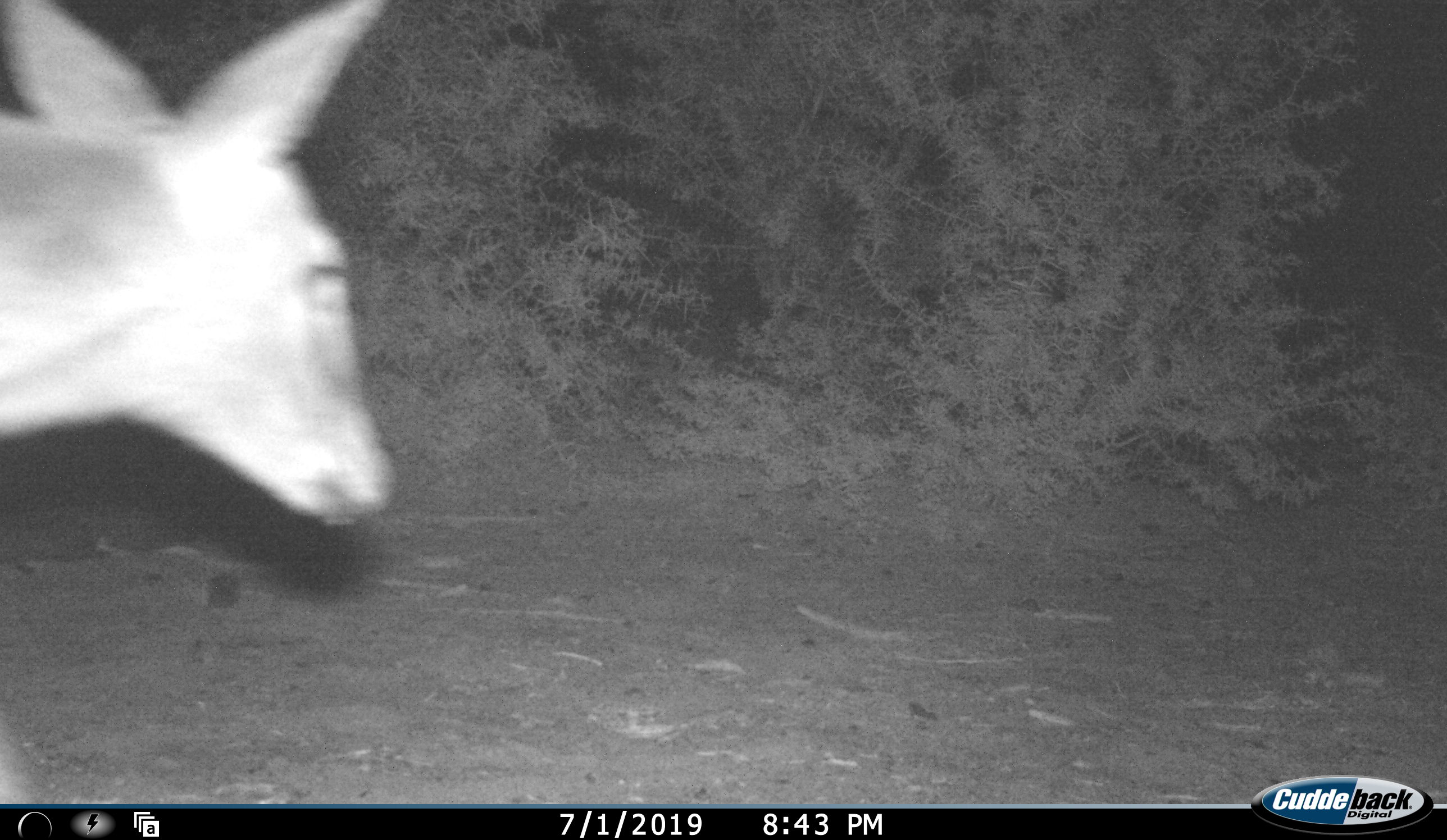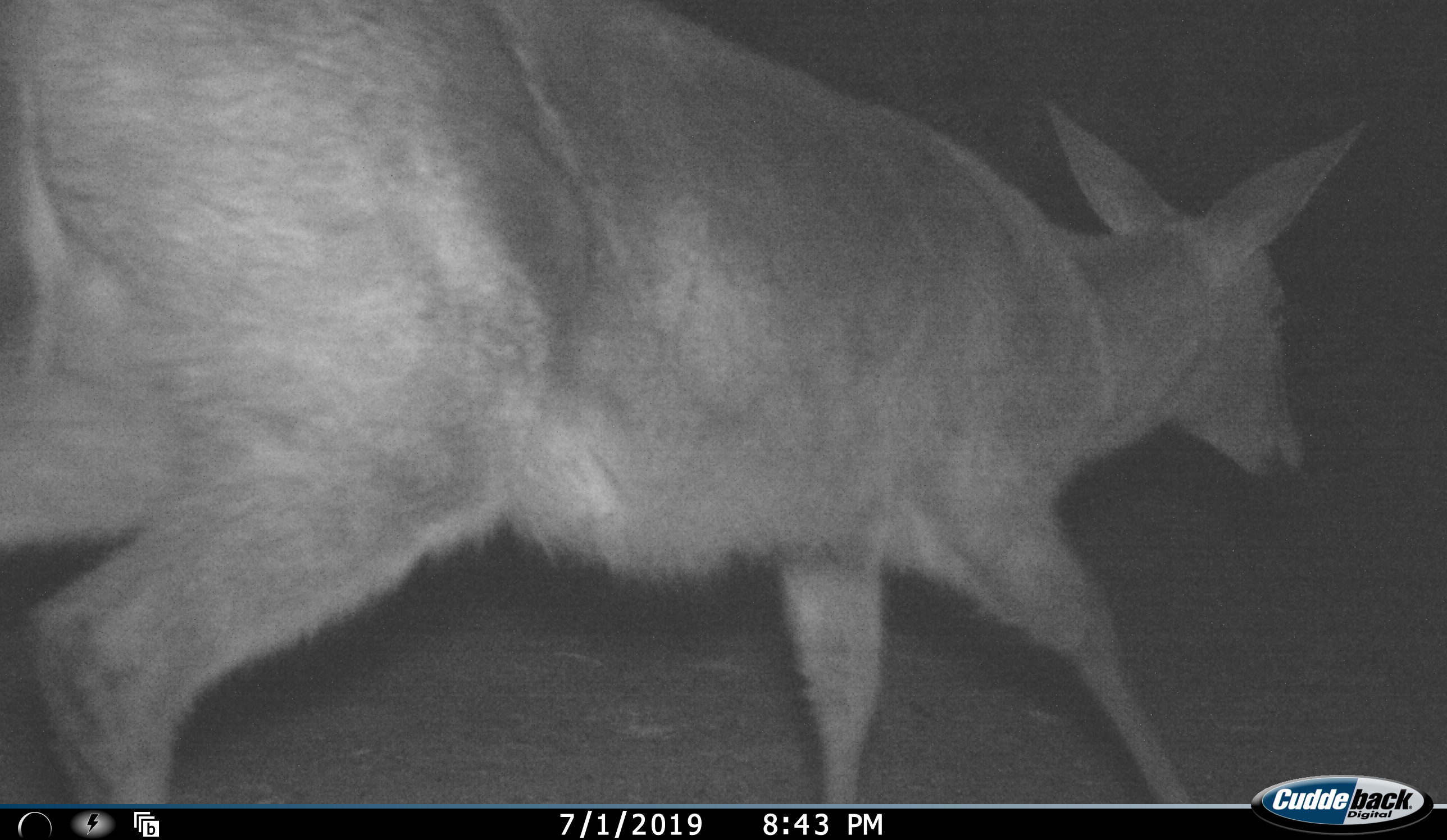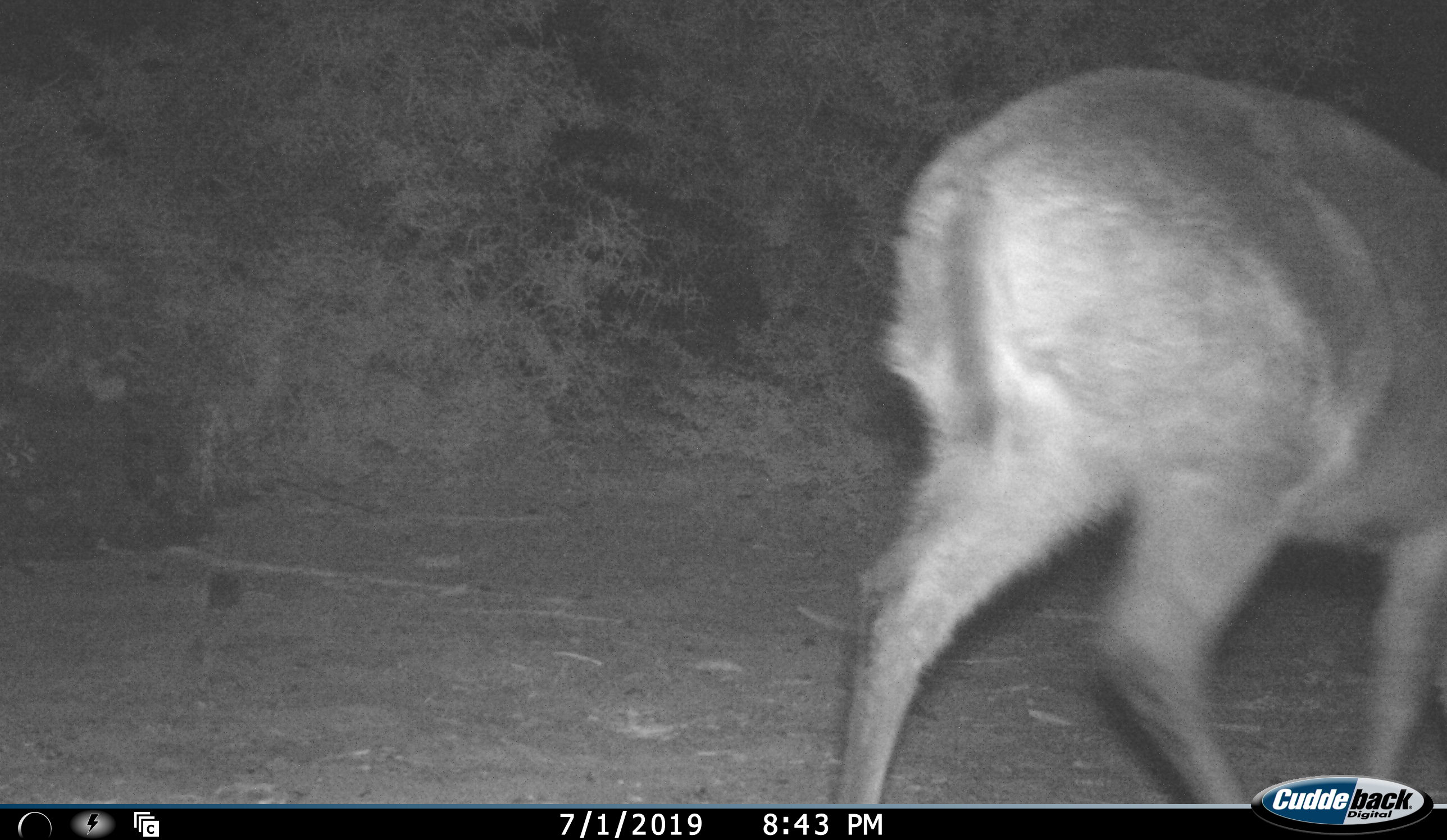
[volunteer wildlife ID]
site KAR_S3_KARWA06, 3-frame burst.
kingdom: Animalia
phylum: Chordata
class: Mammalia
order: Artiodactyla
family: Bovidae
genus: Sylvicapra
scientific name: Sylvicapra grimmia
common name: common duiker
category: duikercommongrey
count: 1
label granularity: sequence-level